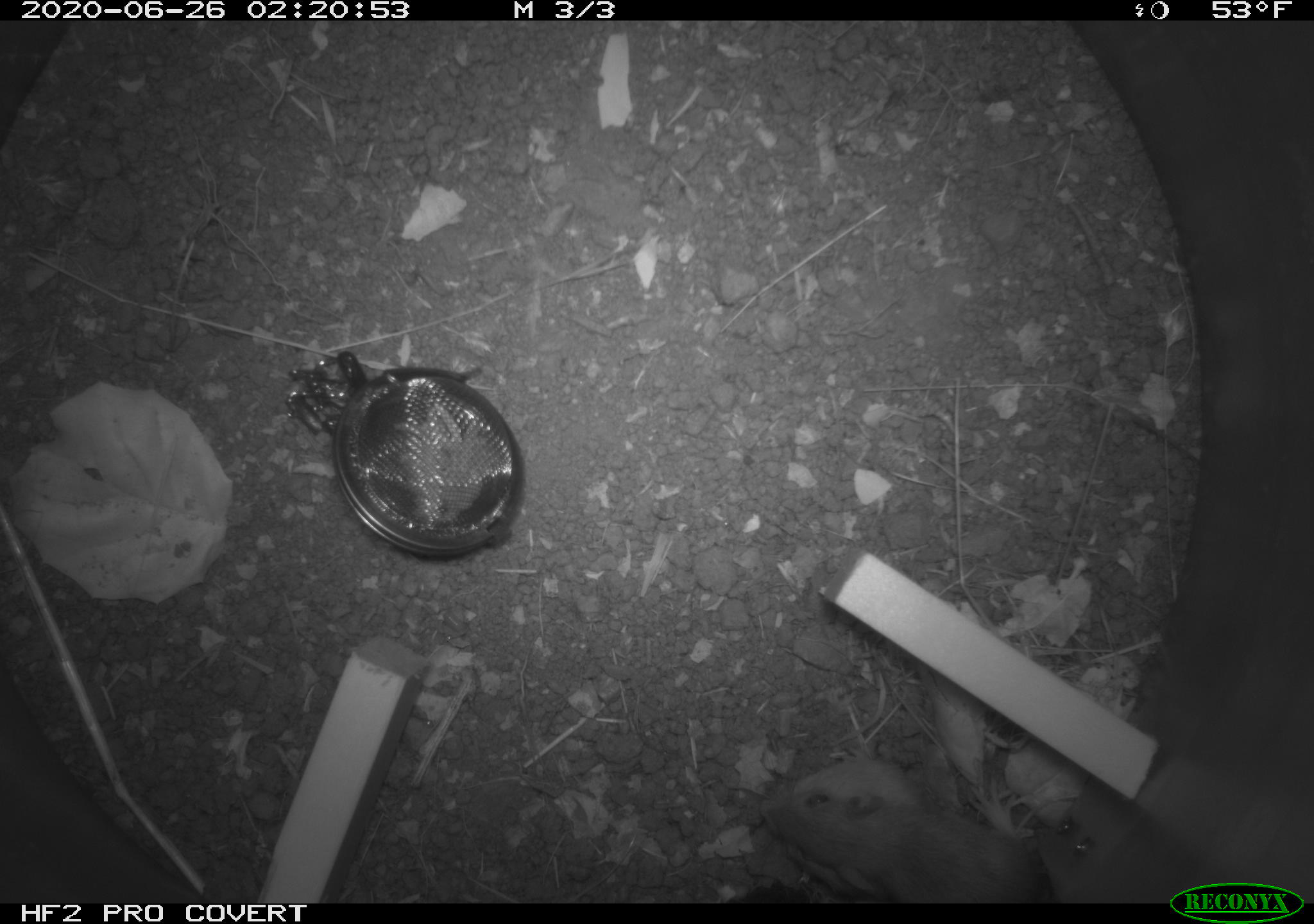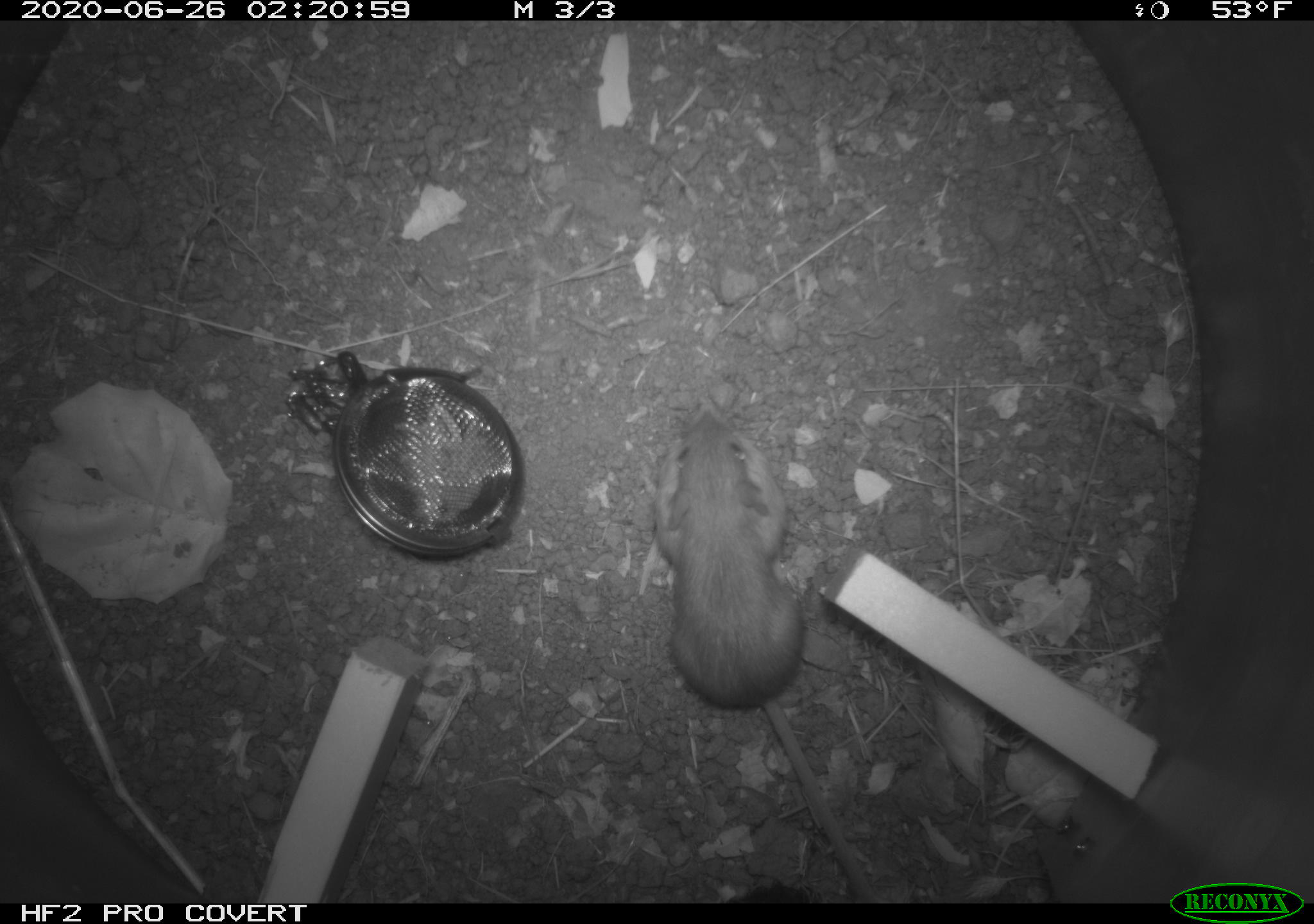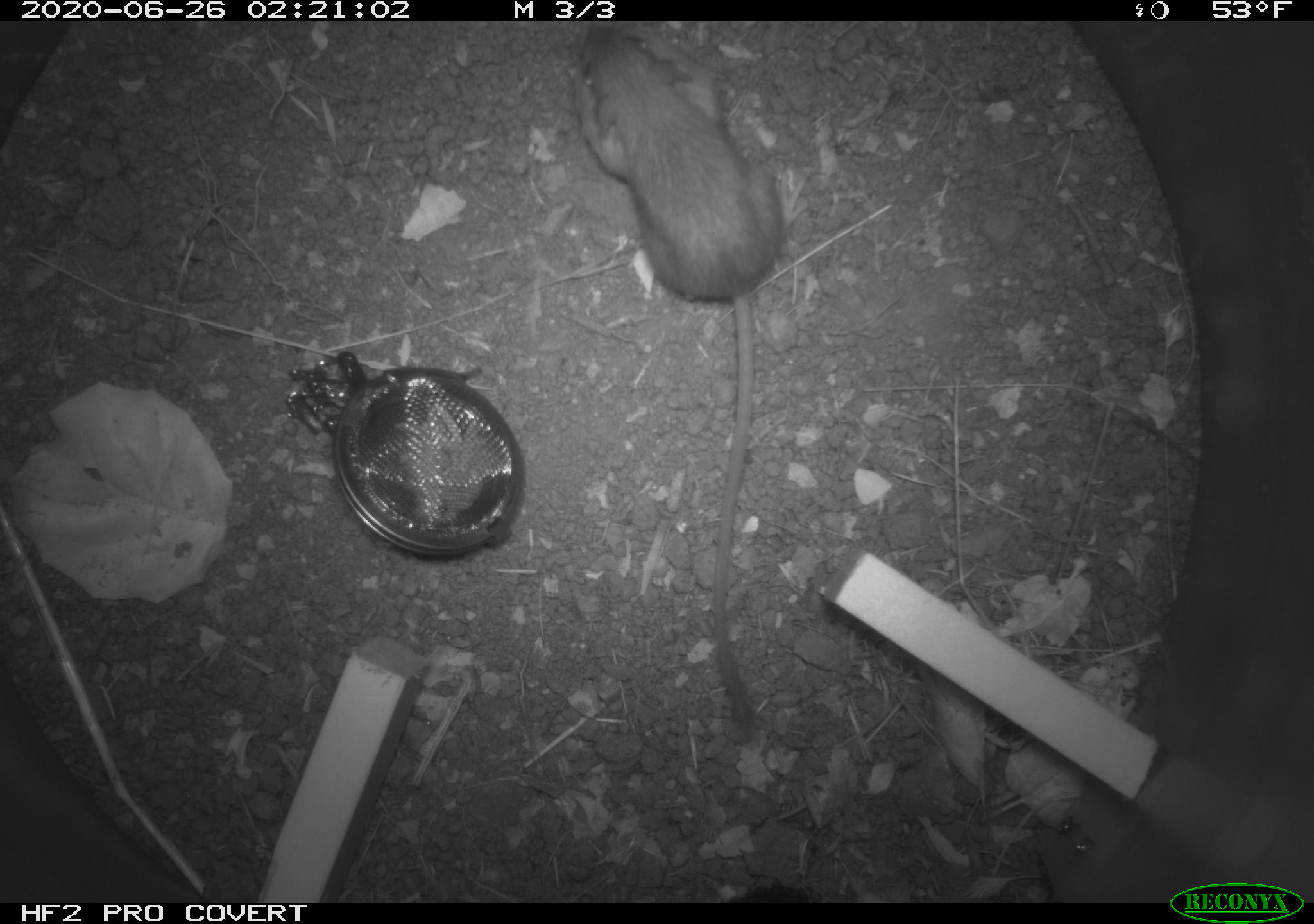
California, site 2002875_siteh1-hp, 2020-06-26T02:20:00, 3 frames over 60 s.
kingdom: Animalia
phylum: Chordata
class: Mammalia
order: Rodentia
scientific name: Rodentia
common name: rodent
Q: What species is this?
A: Rodent (Rodentia).